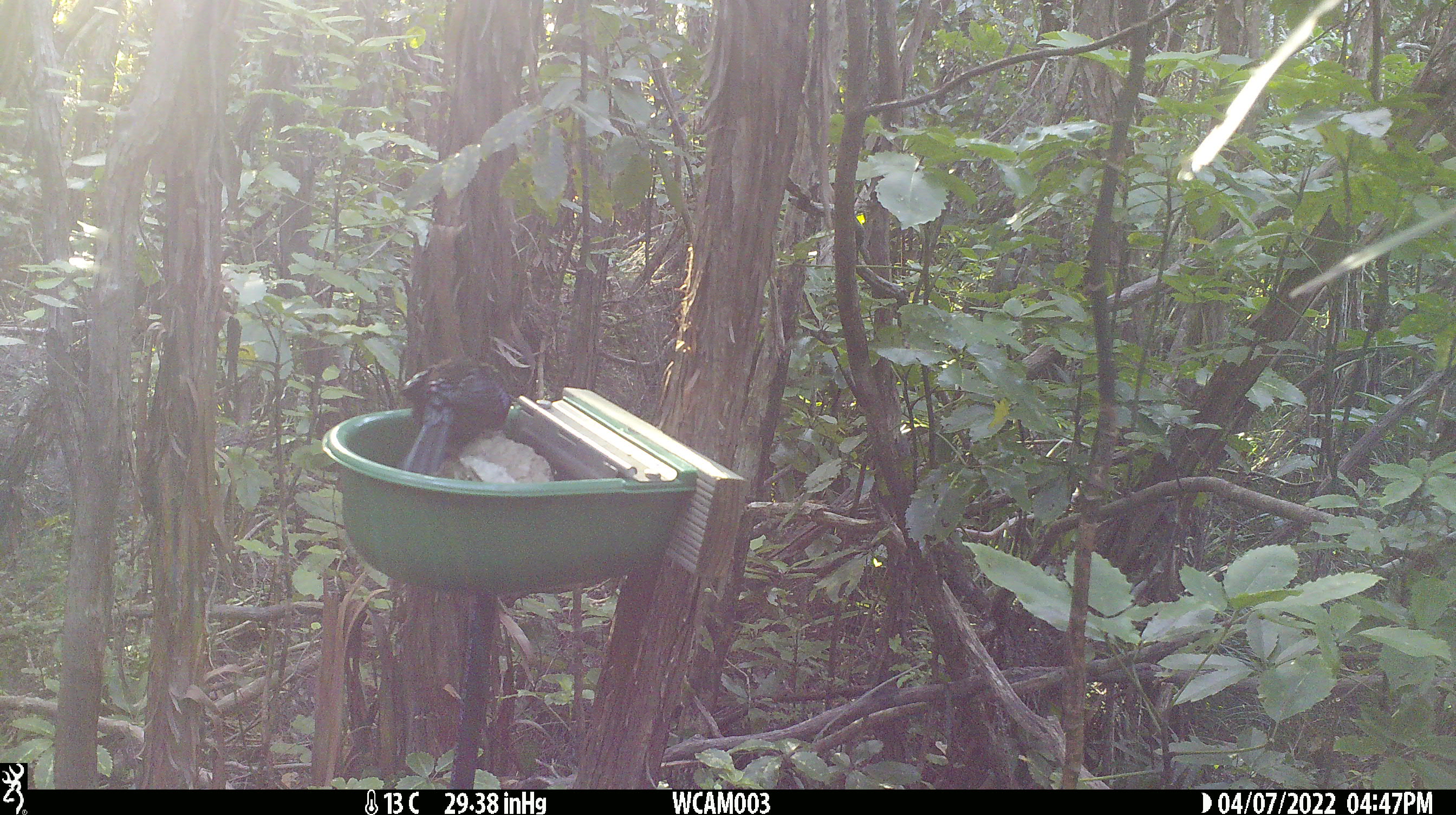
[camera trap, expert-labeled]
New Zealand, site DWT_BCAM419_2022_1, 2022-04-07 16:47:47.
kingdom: Animalia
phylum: Chordata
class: Aves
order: Passeriformes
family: Meliphagidae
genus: Prosthemadera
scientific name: Prosthemadera novaeseelandiae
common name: tui